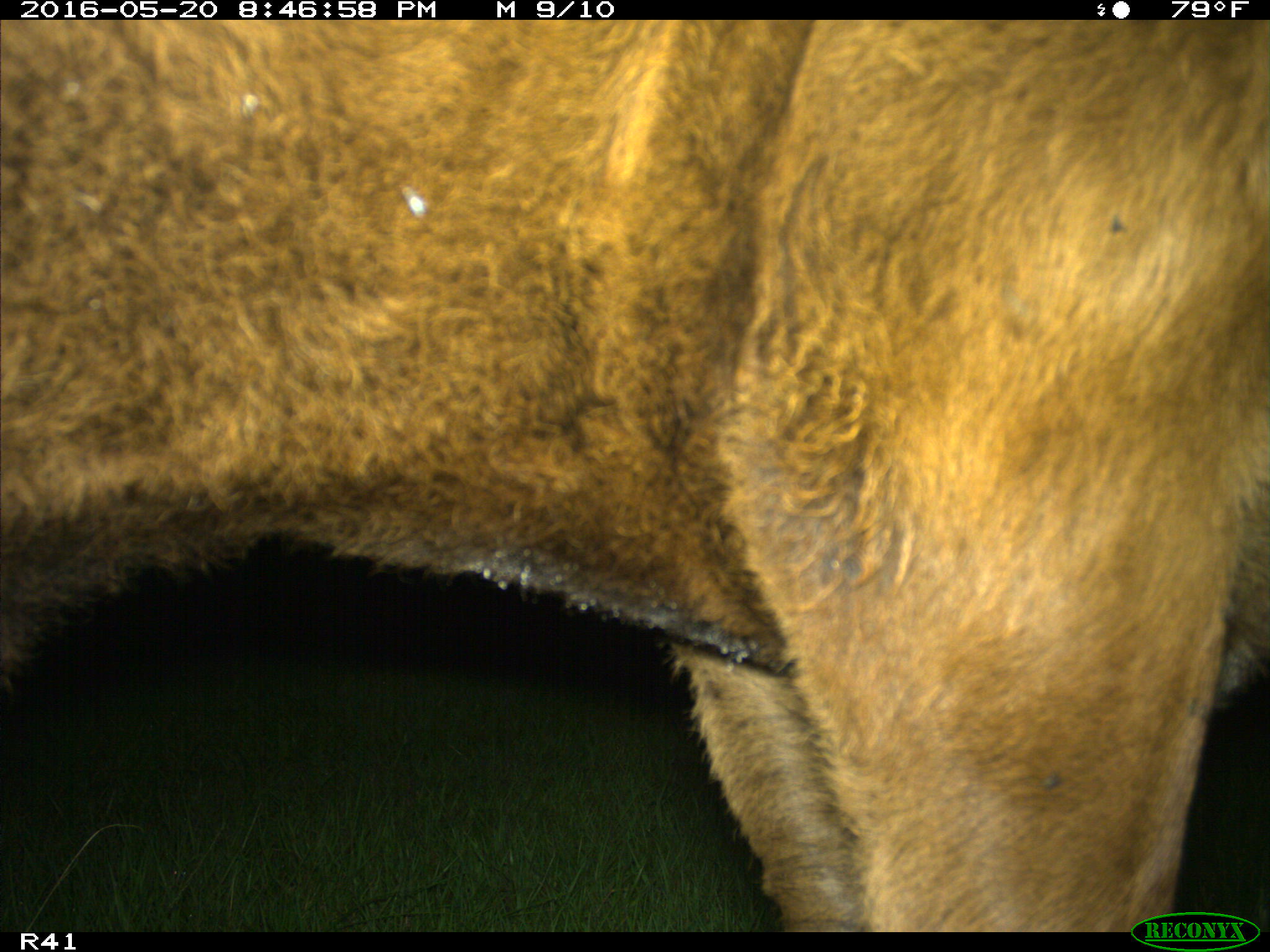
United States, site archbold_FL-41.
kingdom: Animalia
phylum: Chordata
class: Mammalia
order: Artiodactyla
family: Bovidae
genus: Bos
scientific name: Bos taurus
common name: domestic cow